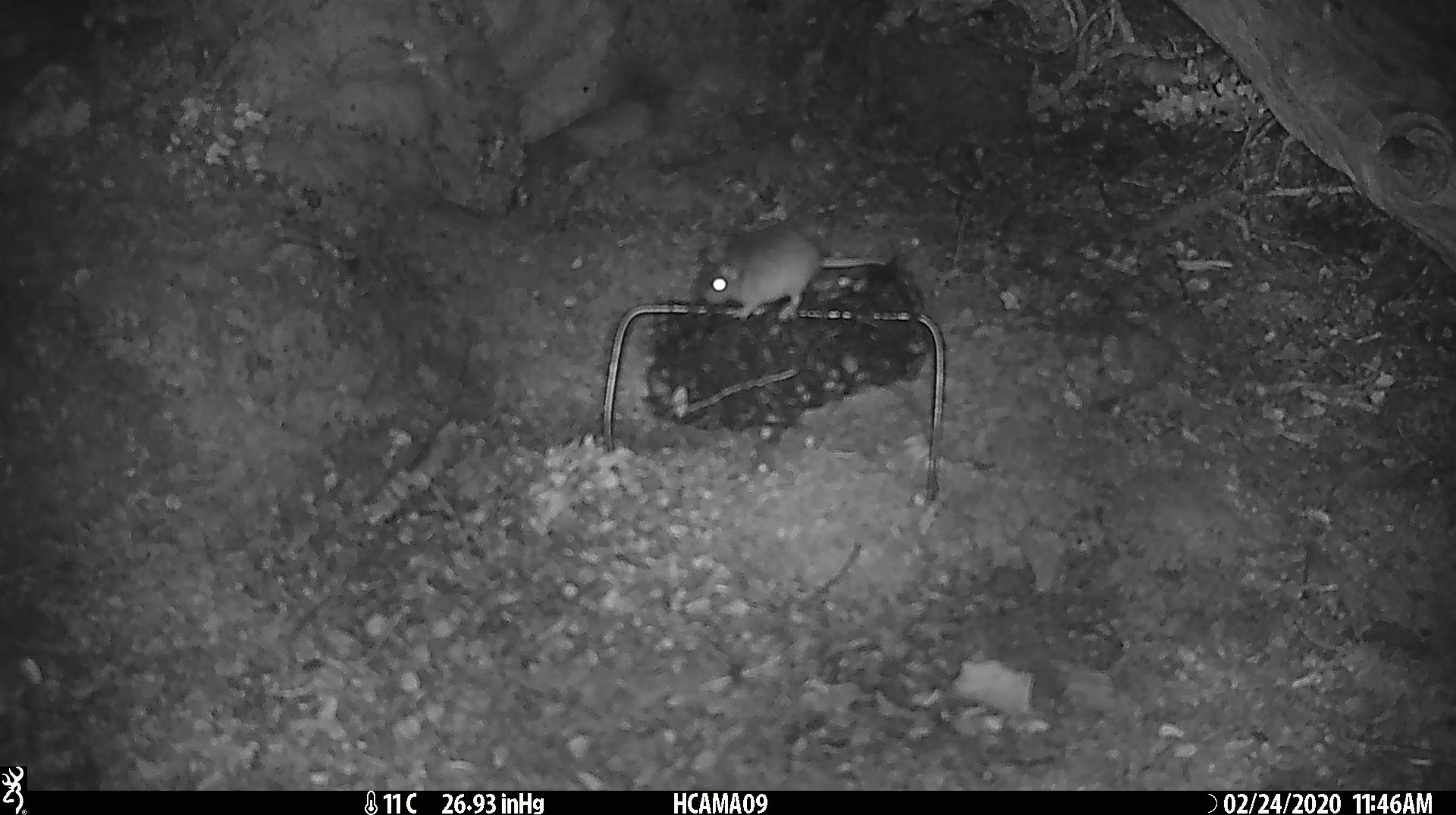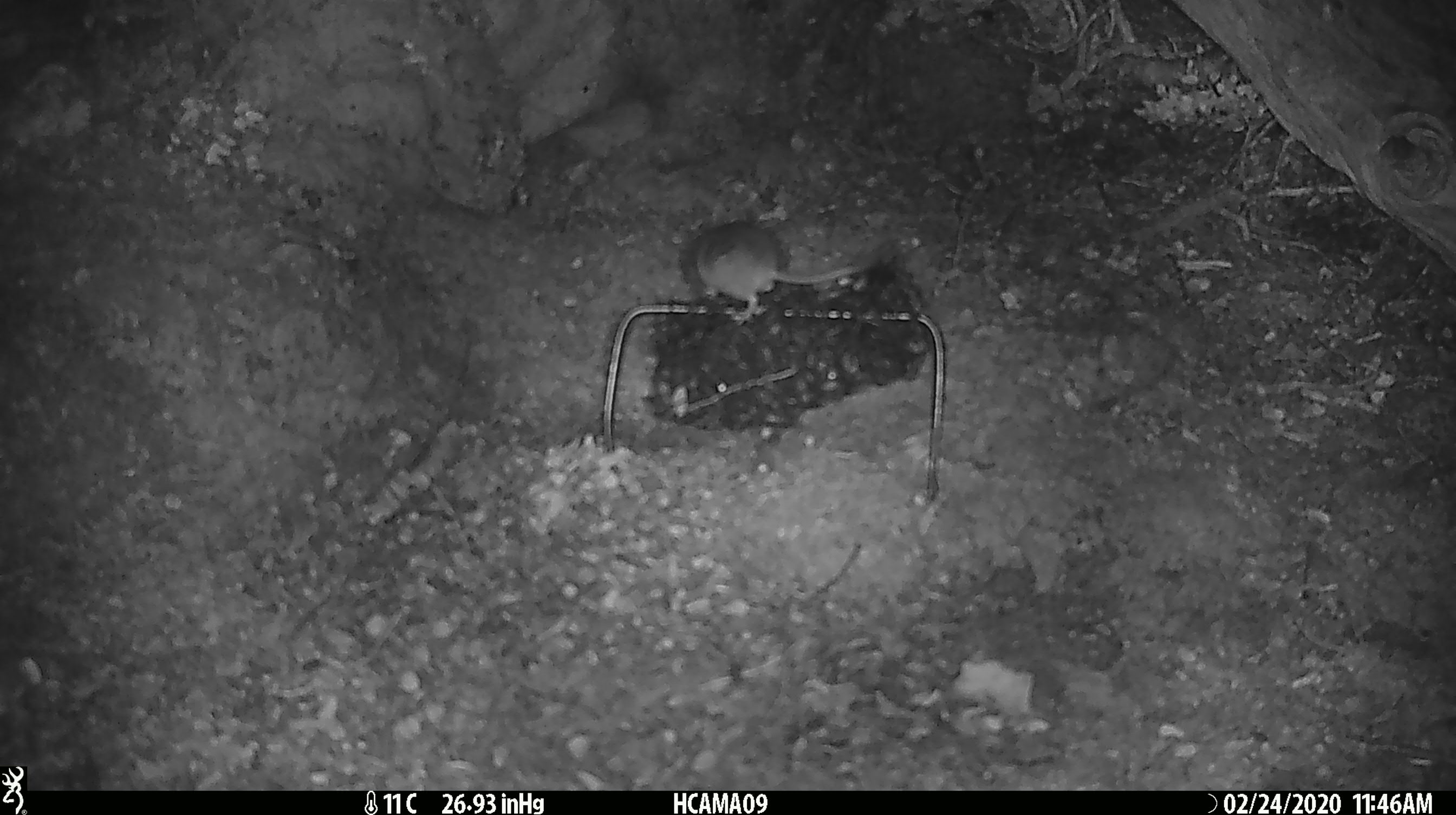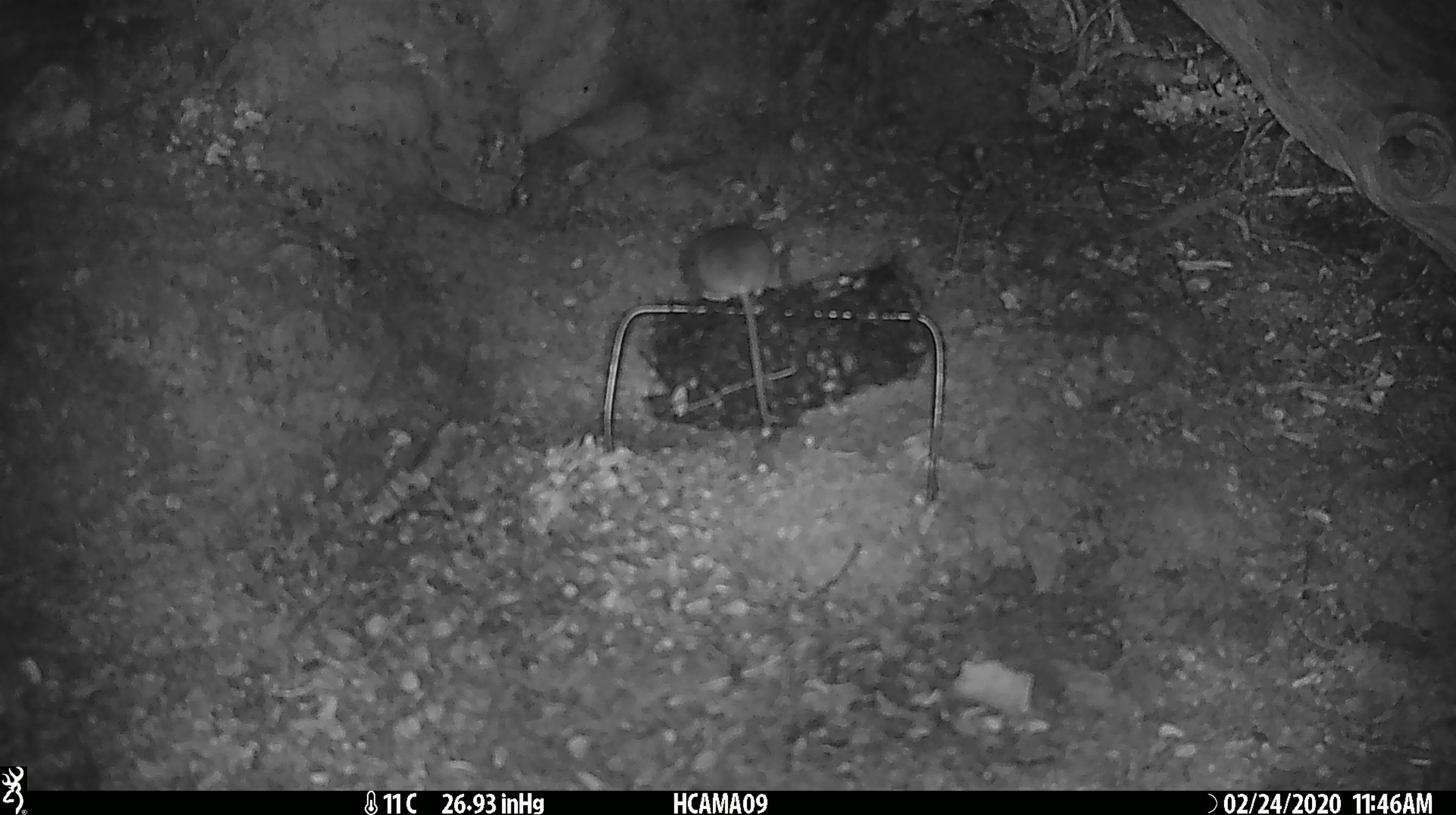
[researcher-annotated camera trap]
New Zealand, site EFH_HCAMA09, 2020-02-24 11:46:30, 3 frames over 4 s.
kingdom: Animalia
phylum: Chordata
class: Mammalia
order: Rodentia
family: Muridae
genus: Mus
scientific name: Mus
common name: mouse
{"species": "mouse (Mus)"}